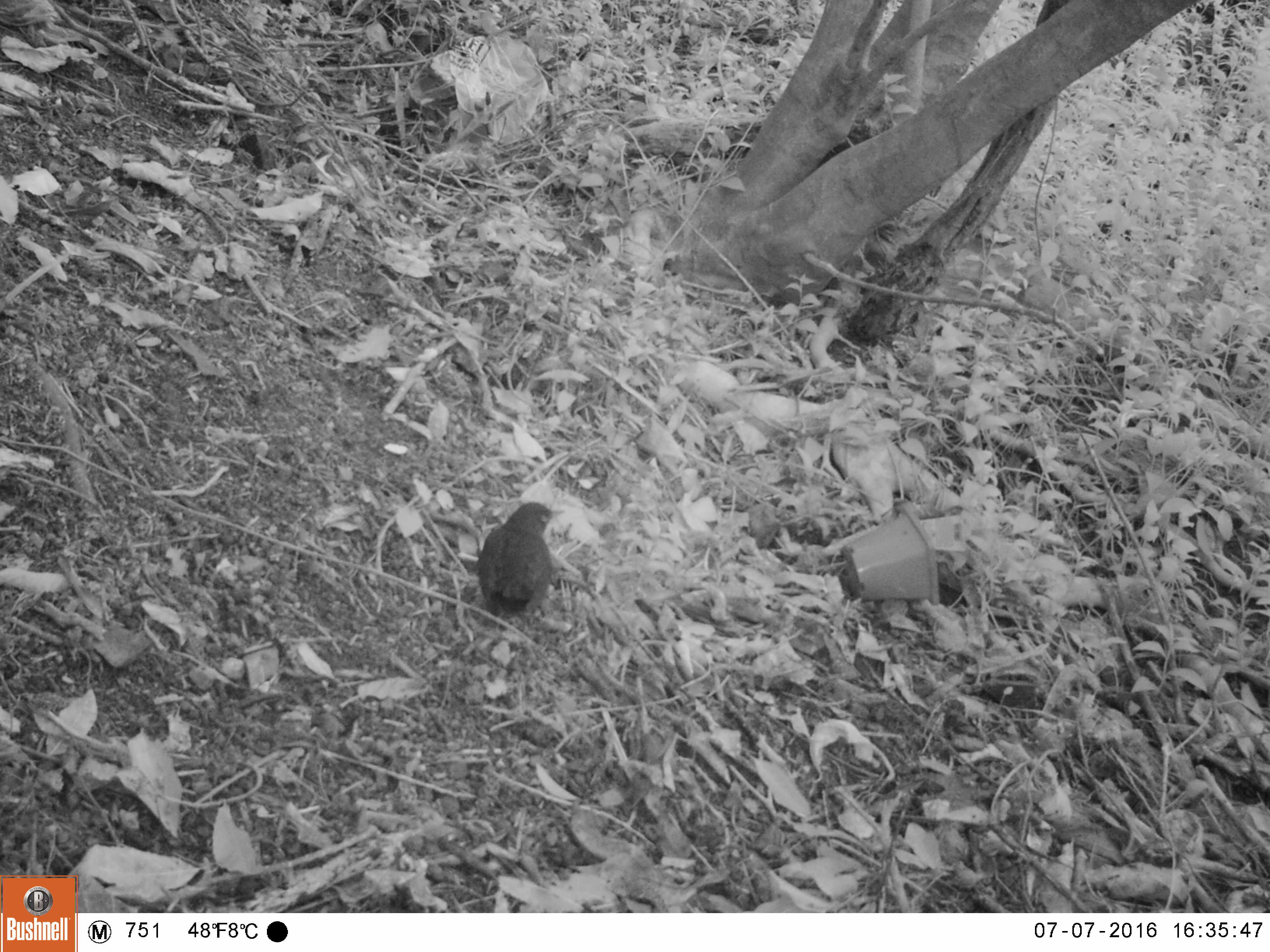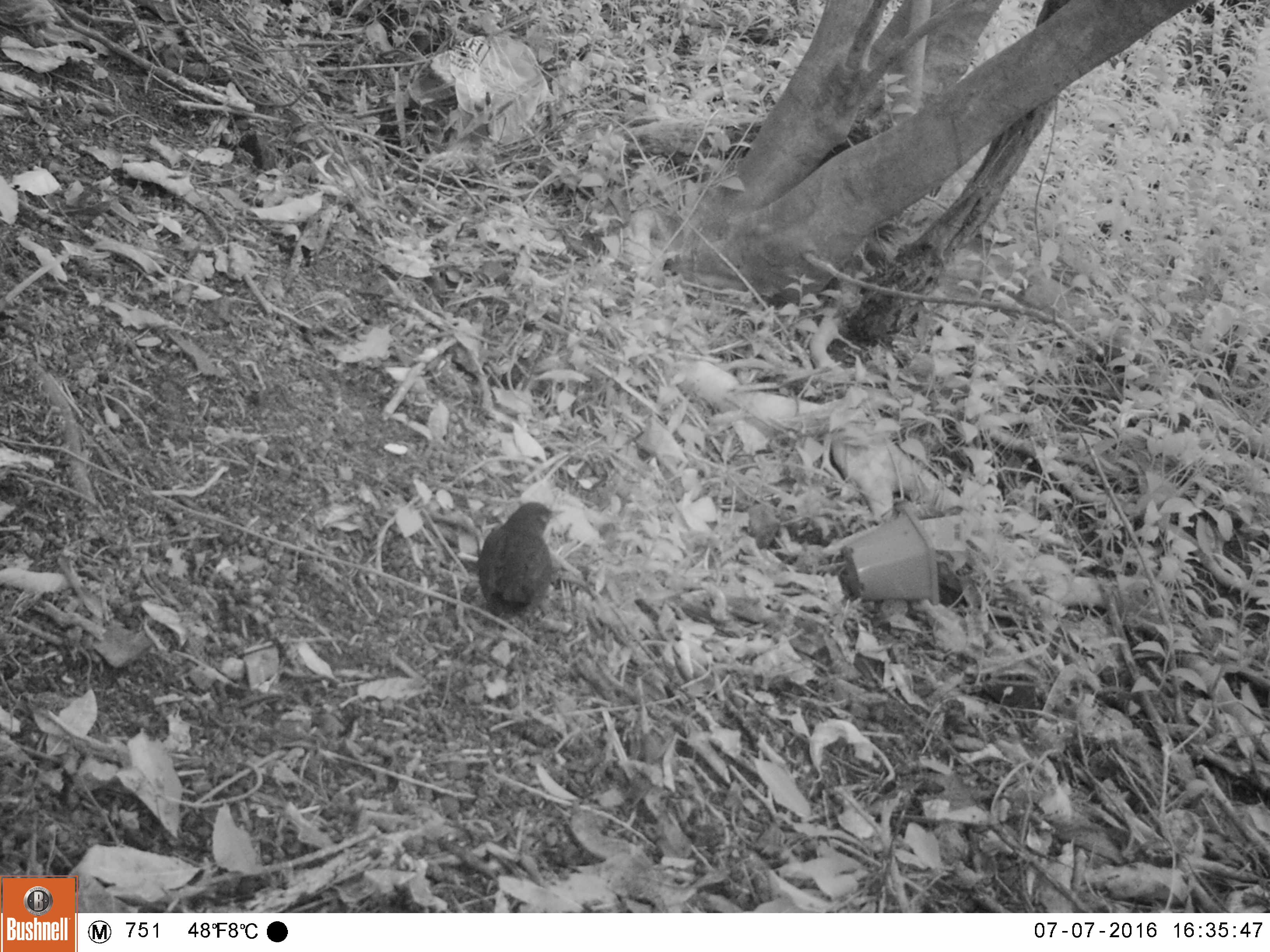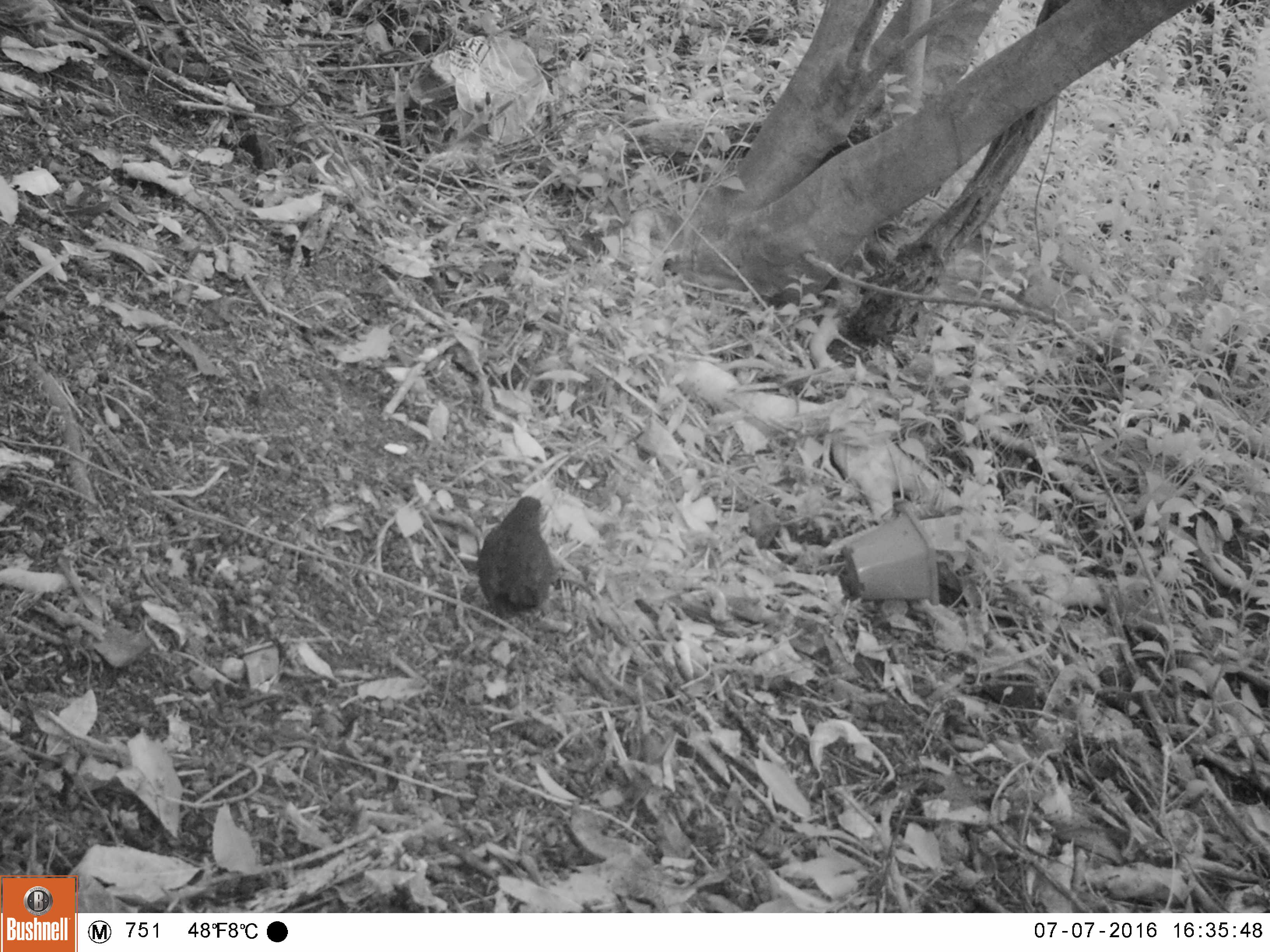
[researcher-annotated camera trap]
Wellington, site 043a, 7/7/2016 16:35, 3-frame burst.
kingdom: Animalia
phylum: Chordata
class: Aves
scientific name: Aves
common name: bird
Bird (Aves).